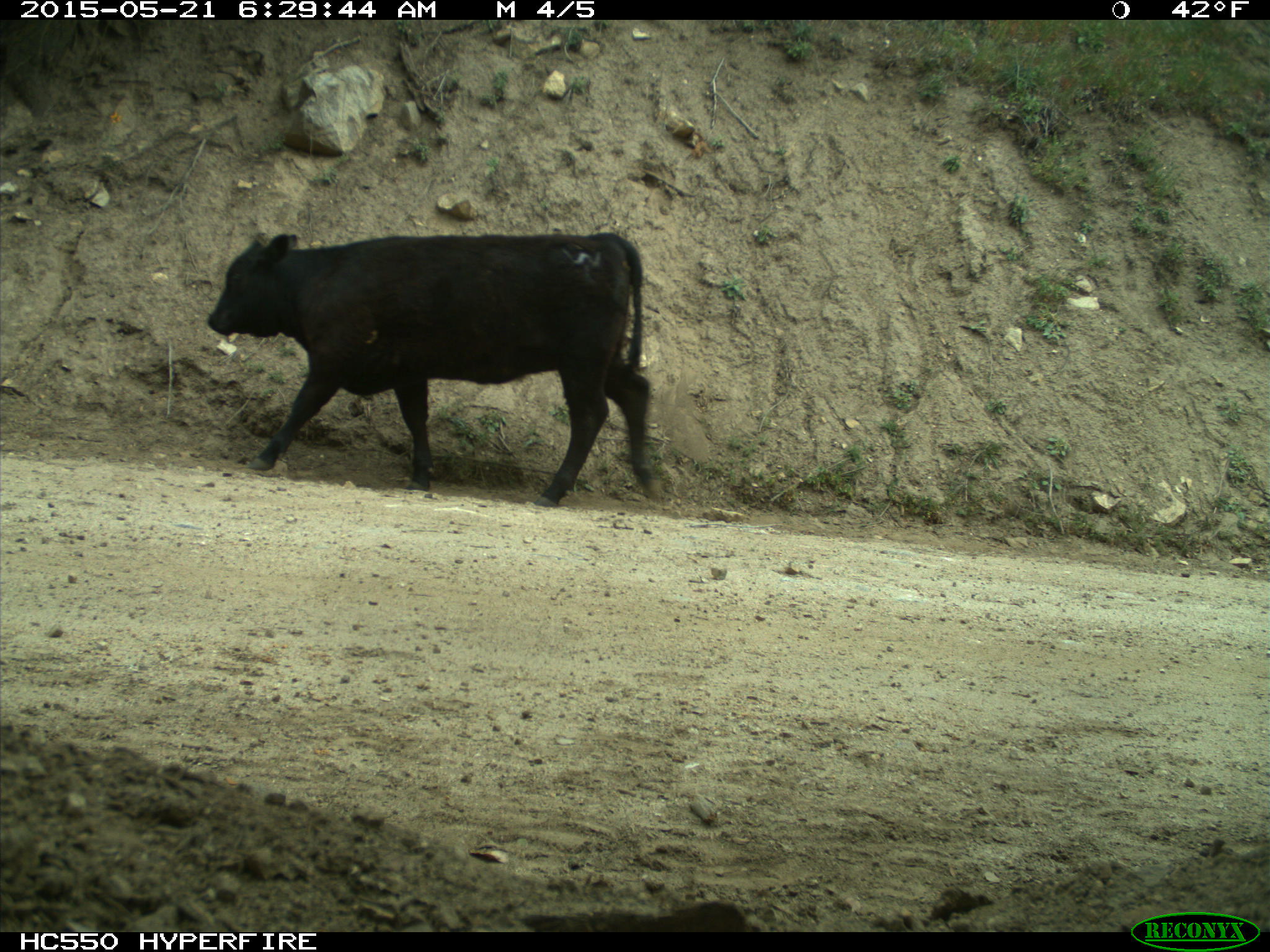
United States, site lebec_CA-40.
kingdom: Animalia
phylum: Chordata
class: Mammalia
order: Artiodactyla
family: Bovidae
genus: Bos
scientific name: Bos taurus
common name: domestic cow